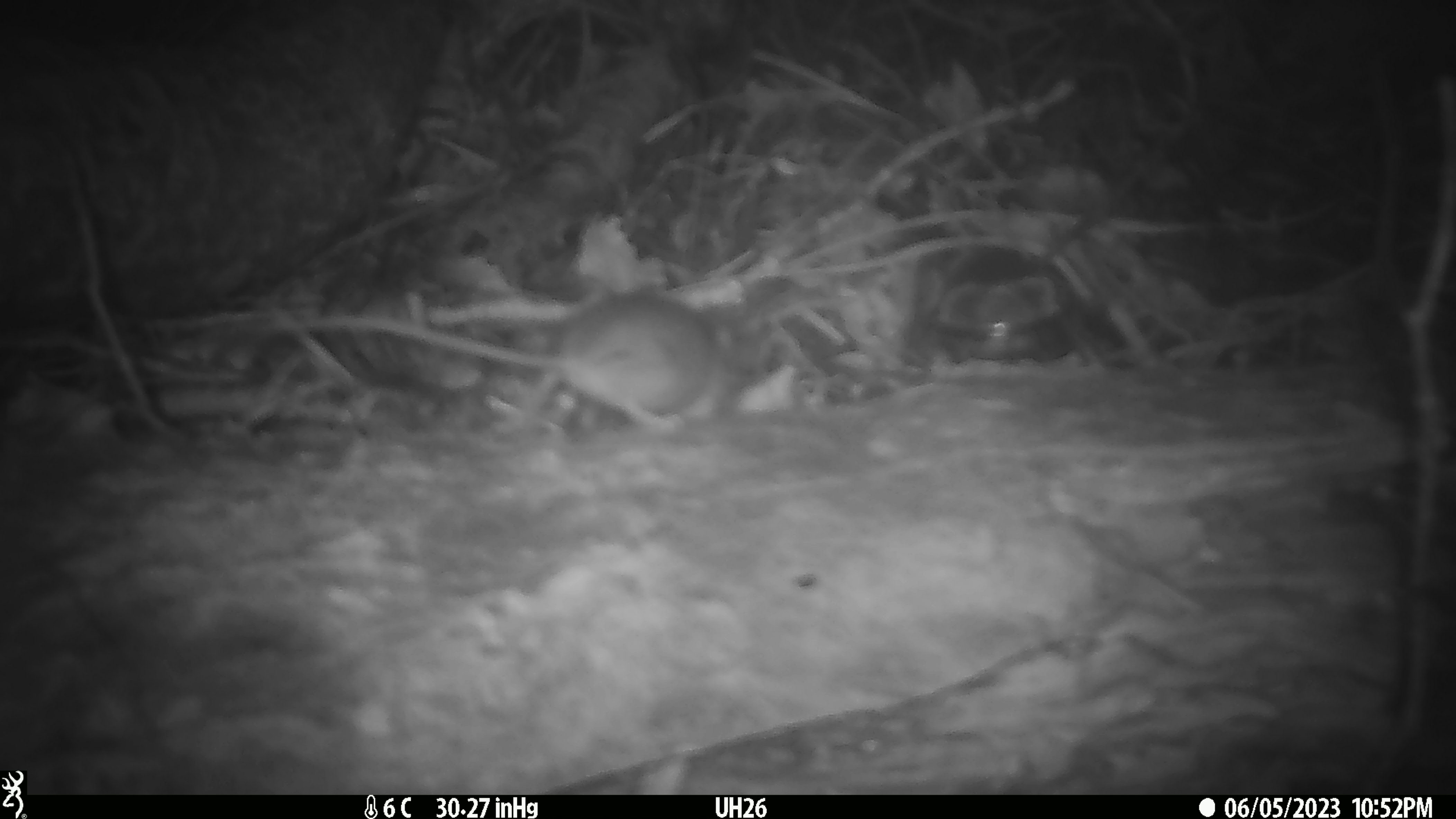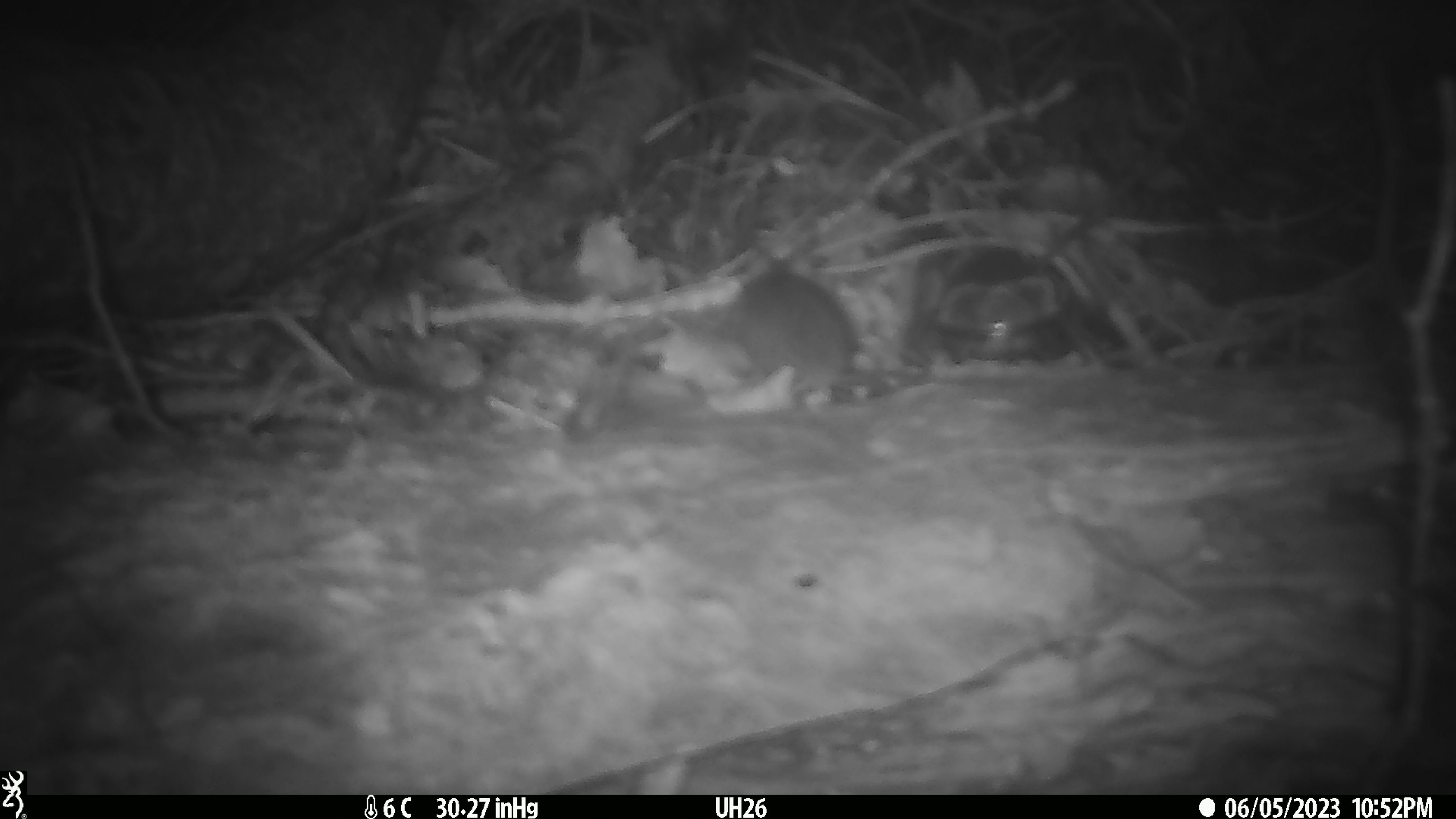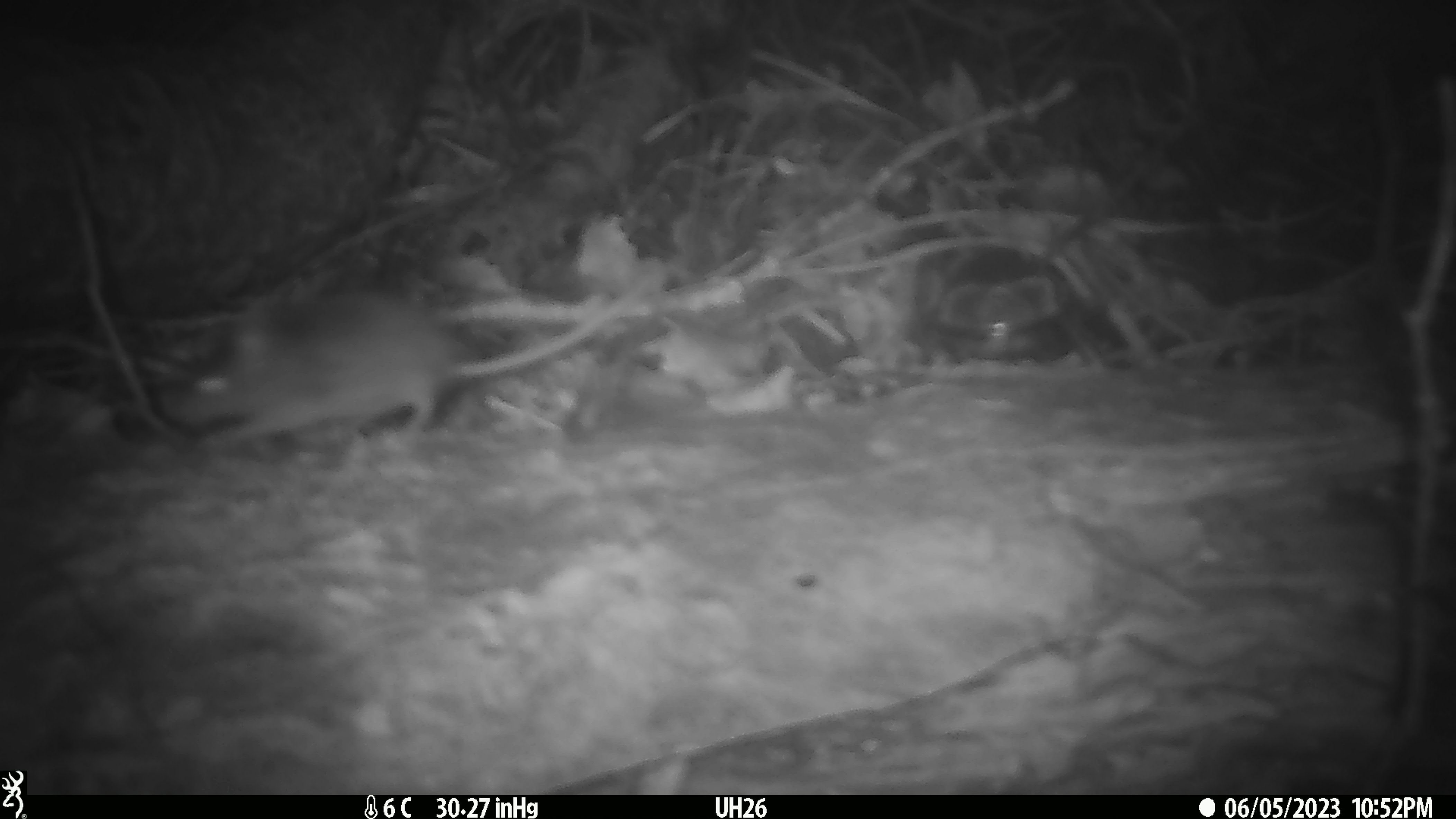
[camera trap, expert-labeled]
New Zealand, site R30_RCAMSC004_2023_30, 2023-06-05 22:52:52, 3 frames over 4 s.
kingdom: Animalia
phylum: Chordata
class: Mammalia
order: Rodentia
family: Muridae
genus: Mus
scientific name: Mus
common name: mouse